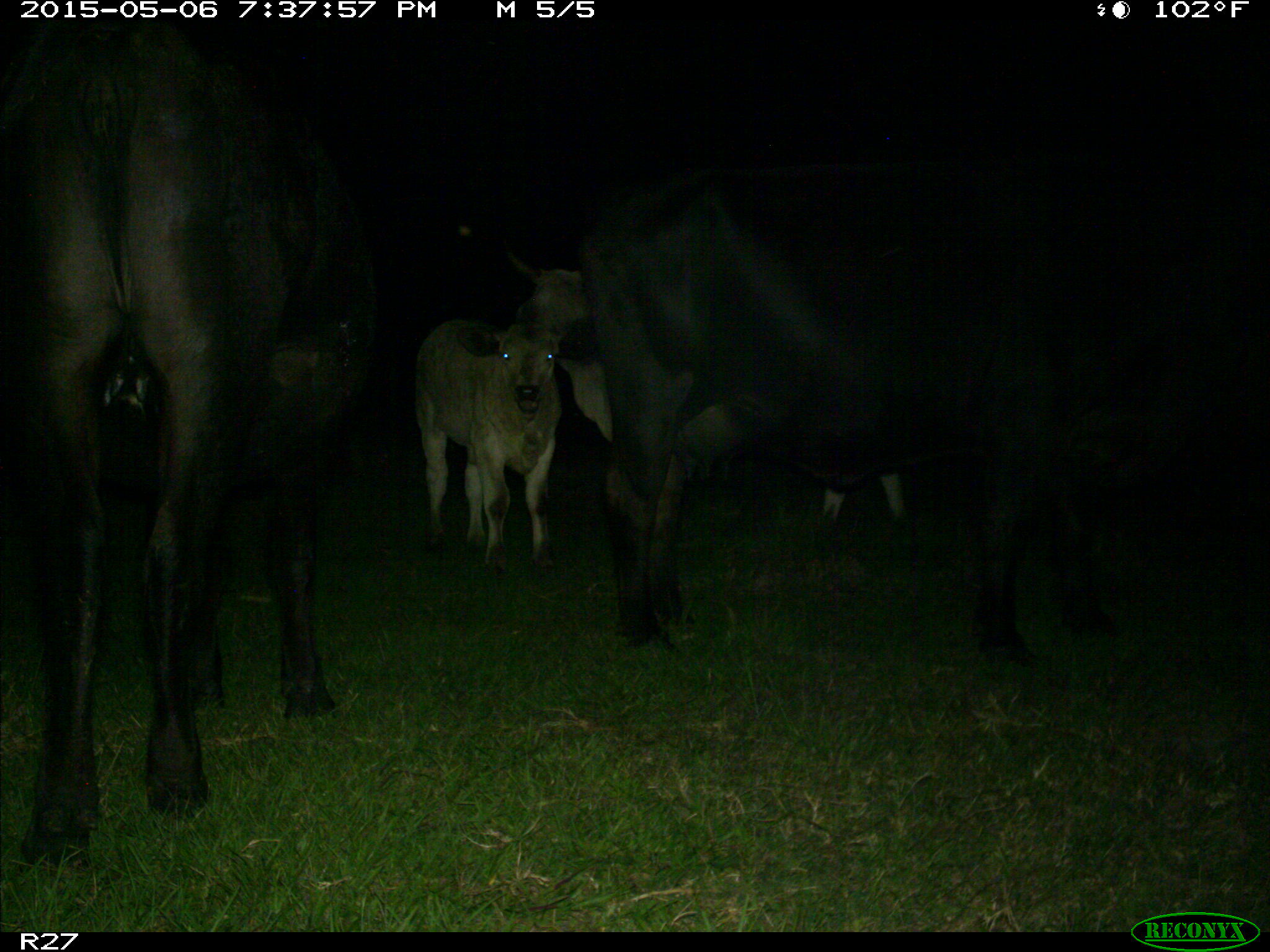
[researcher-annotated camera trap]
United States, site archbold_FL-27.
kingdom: Animalia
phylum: Chordata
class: Mammalia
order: Artiodactyla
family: Bovidae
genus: Bos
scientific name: Bos taurus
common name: domestic cow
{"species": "Bos taurus (domestic cow)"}